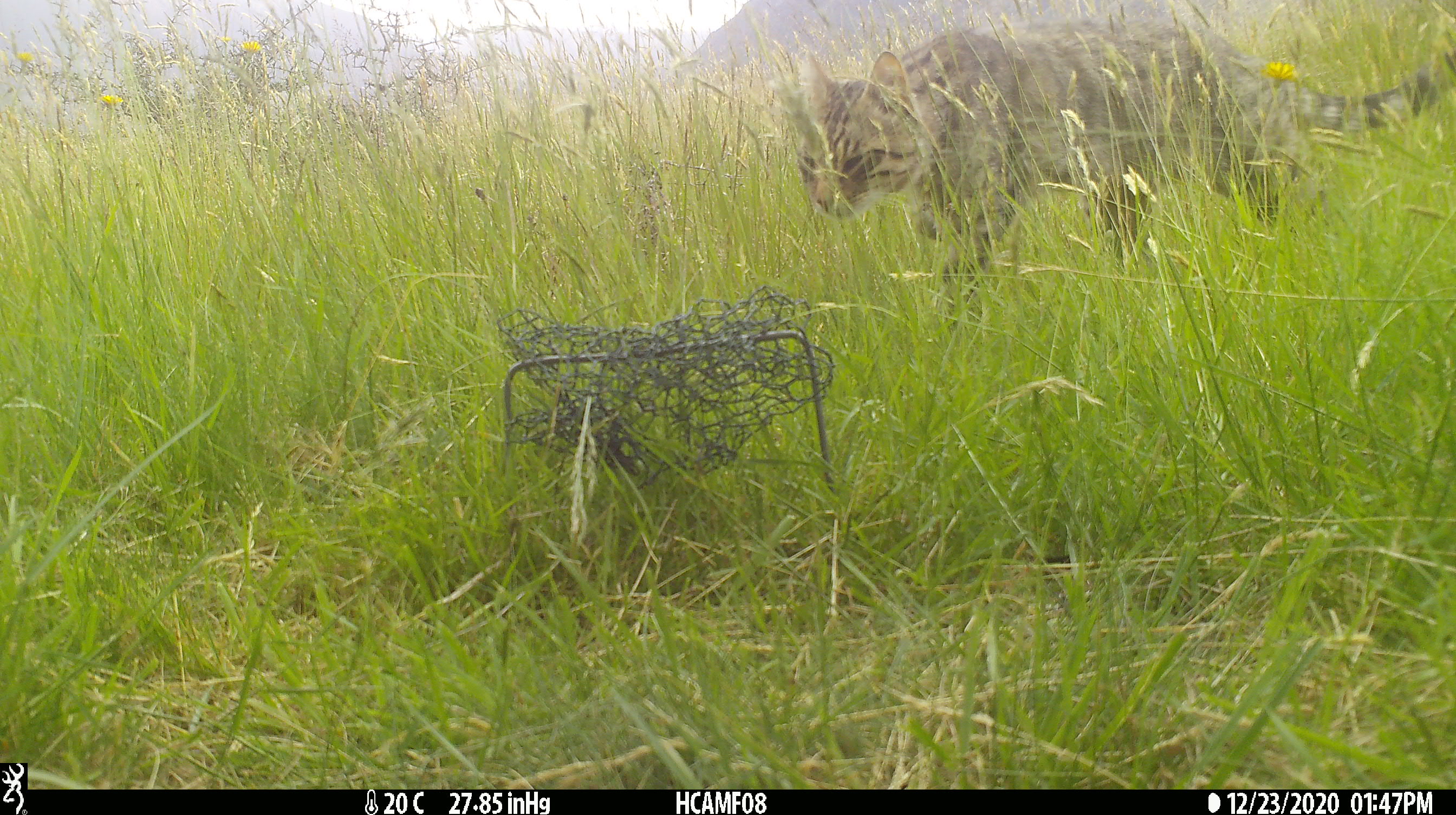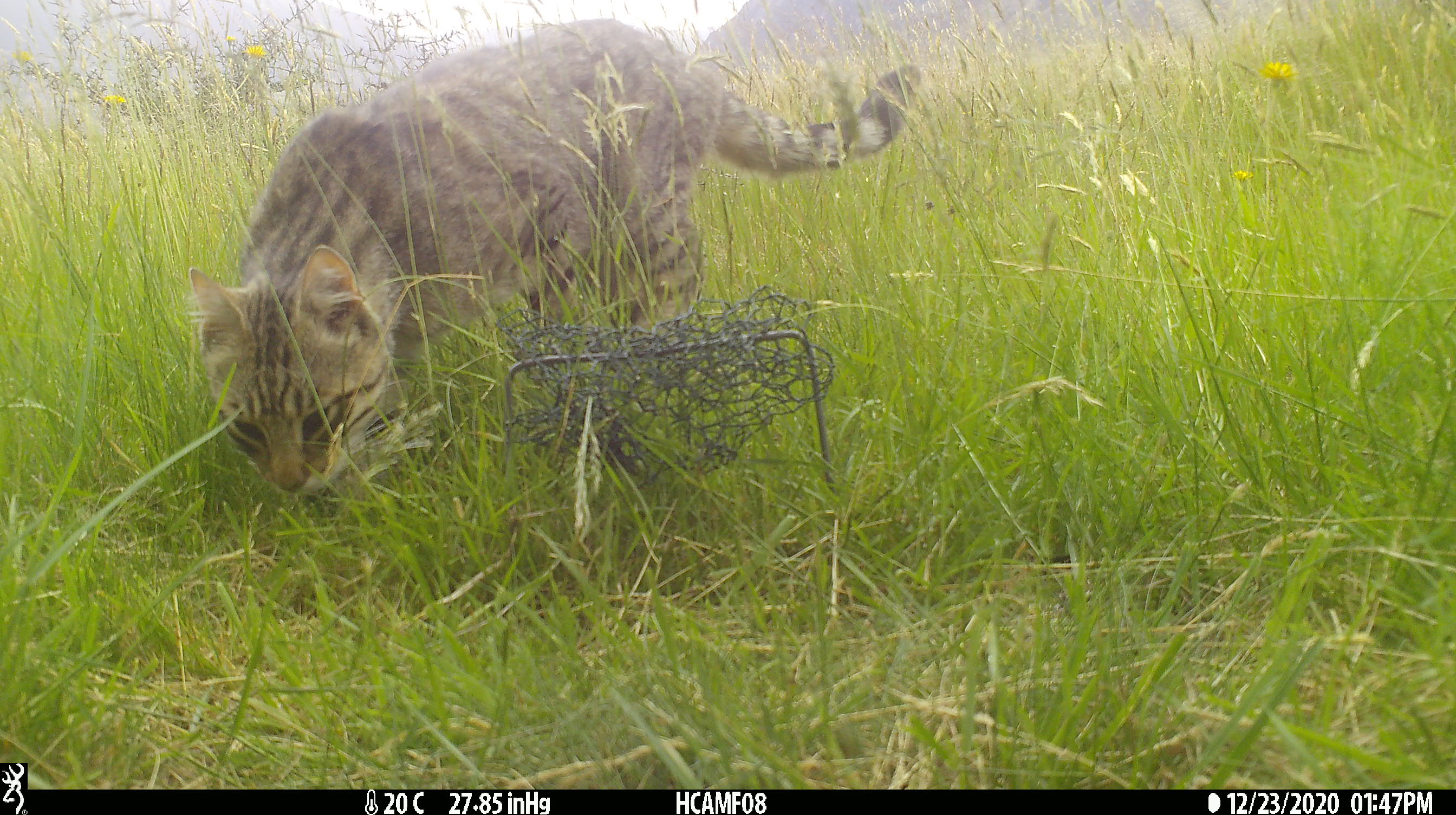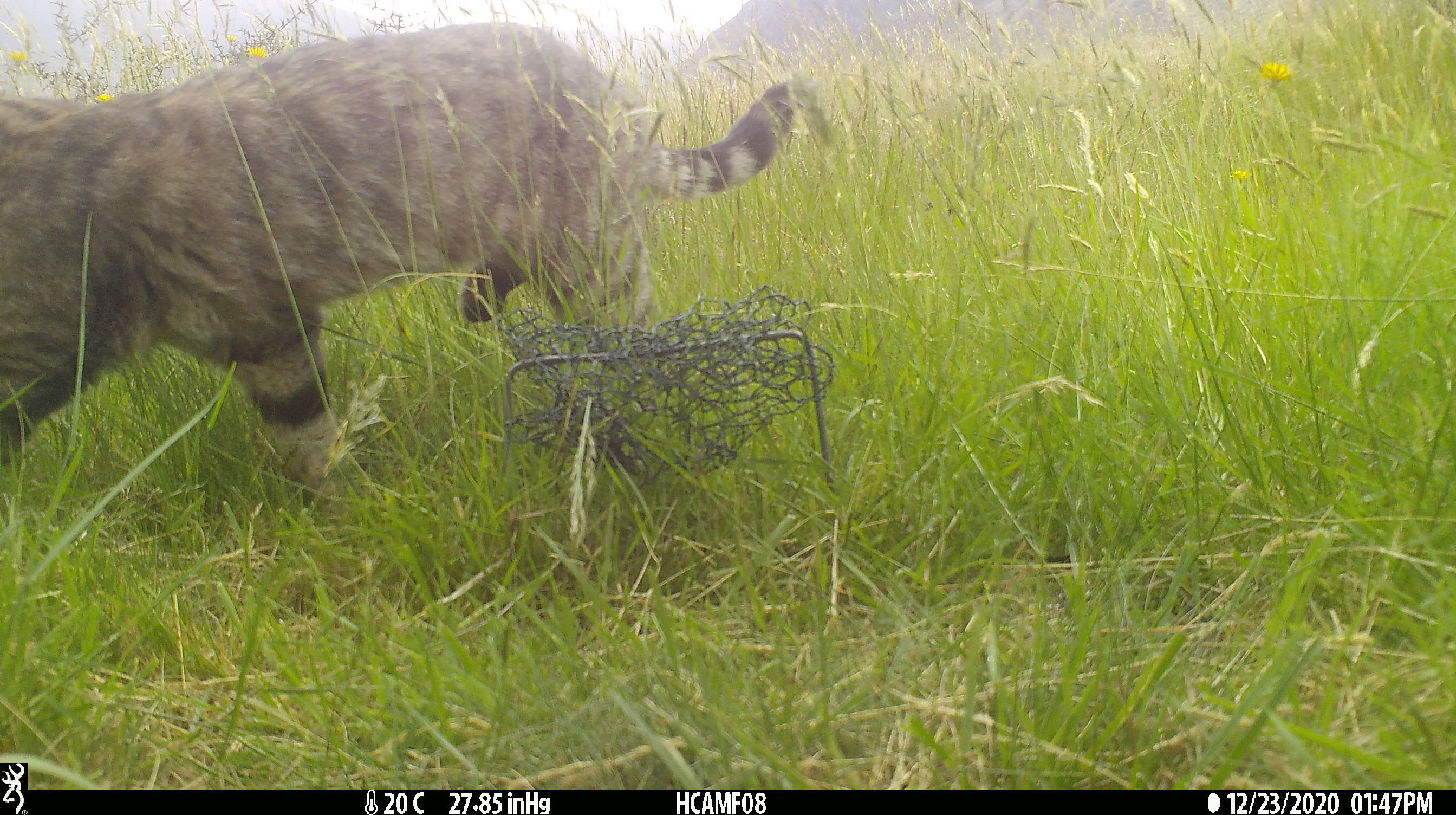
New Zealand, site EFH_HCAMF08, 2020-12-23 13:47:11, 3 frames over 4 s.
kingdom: Animalia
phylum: Chordata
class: Mammalia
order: Carnivora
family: Felidae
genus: Felis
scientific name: Felis catus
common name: domestic cat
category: cat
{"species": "cat (domestic cat) (Felis catus)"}